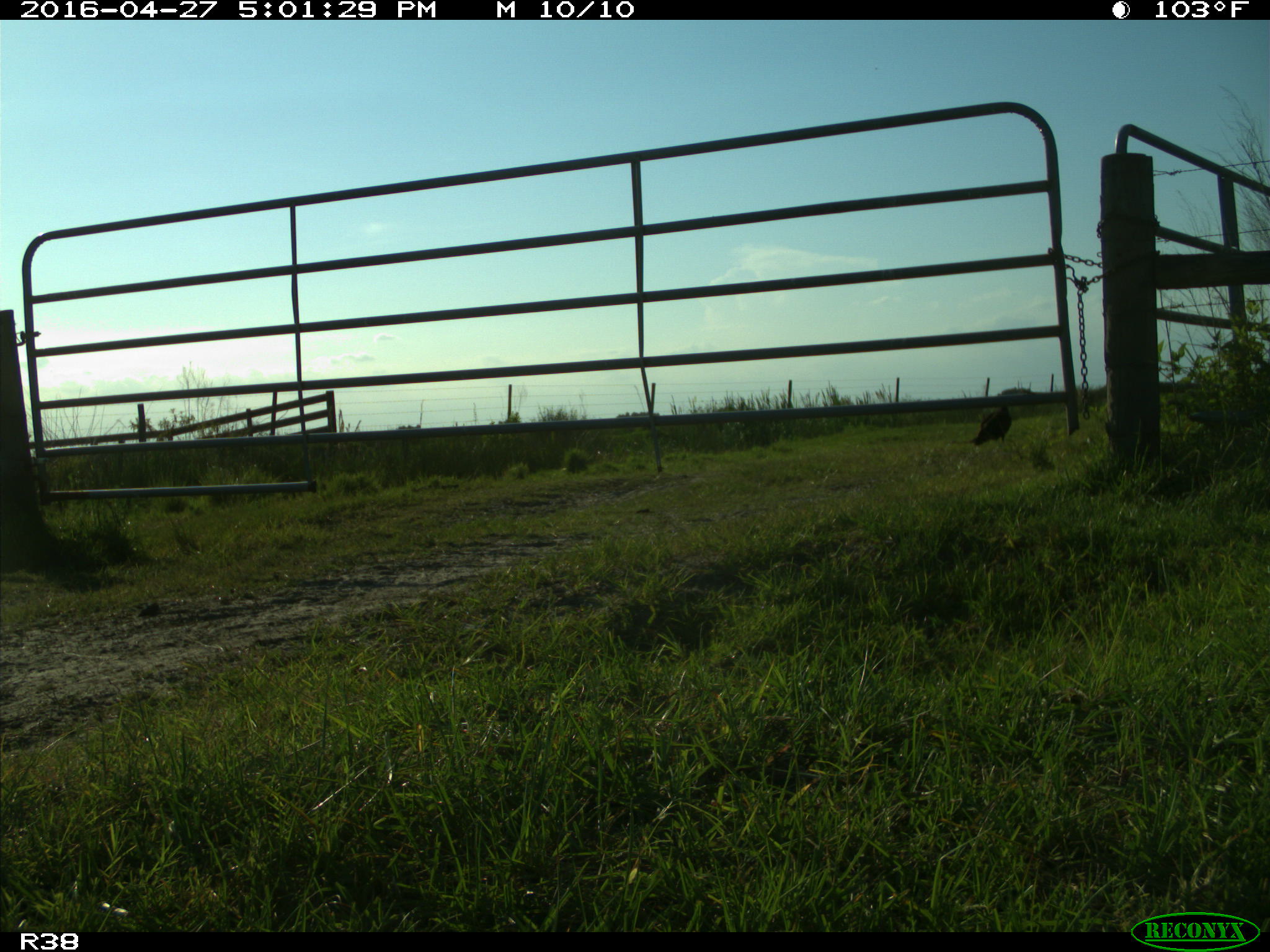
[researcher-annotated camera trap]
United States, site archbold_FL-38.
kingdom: Animalia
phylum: Chordata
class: Aves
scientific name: Aves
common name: birds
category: unidentified bird